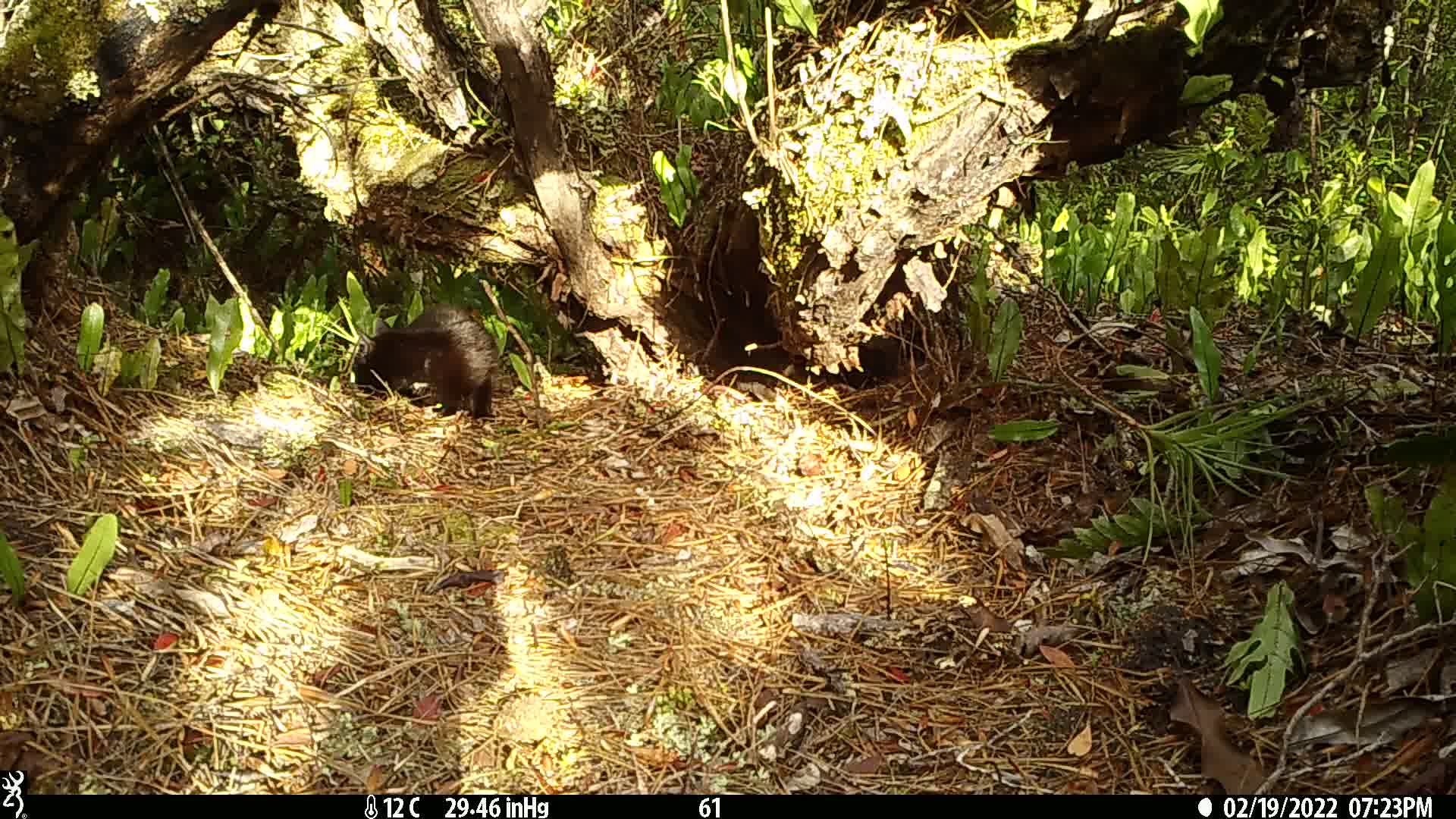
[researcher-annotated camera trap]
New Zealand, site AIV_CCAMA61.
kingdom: Animalia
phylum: Chordata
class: Mammalia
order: Carnivora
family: Felidae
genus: Felis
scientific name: Felis catus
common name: domestic cat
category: cat